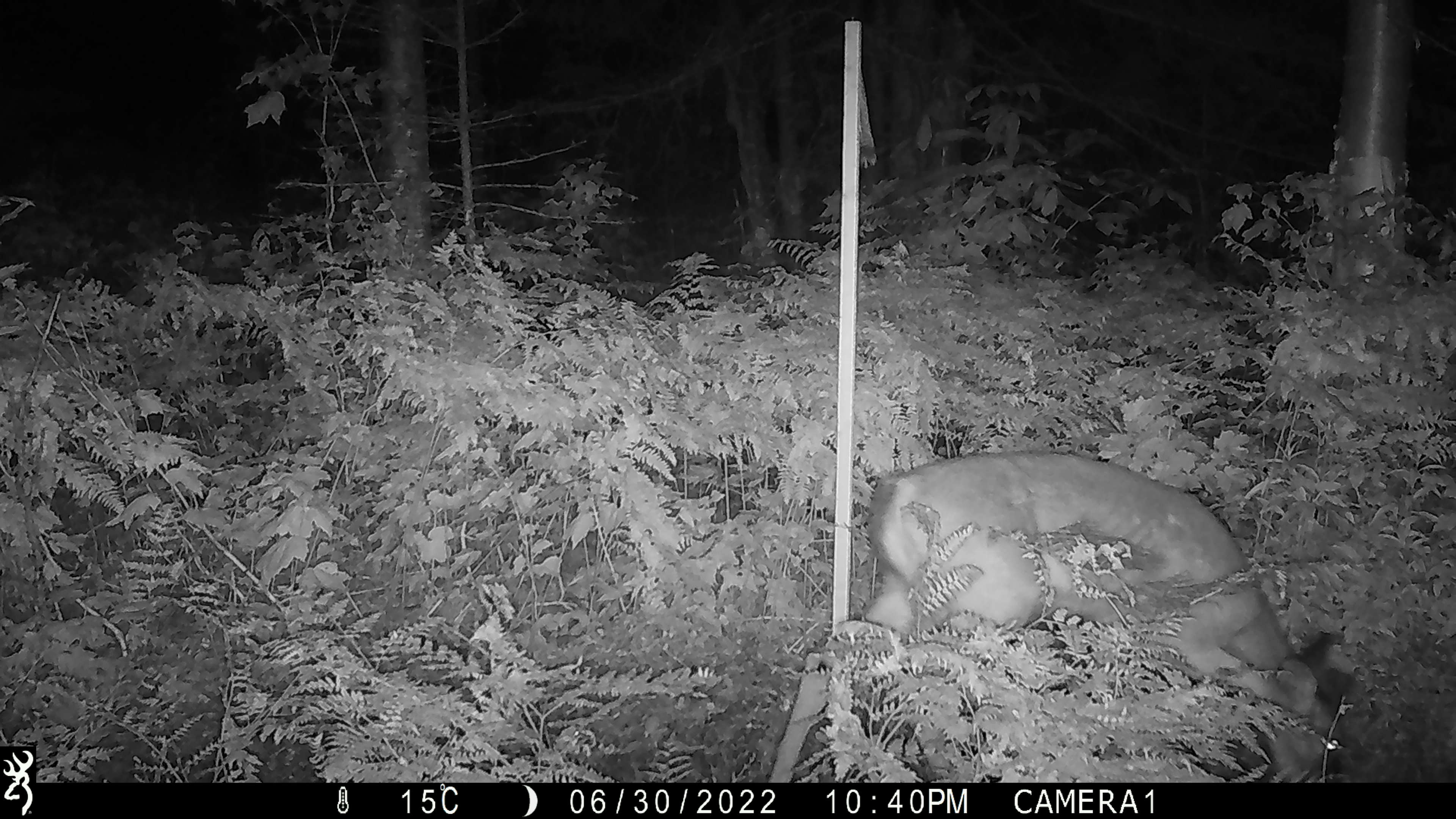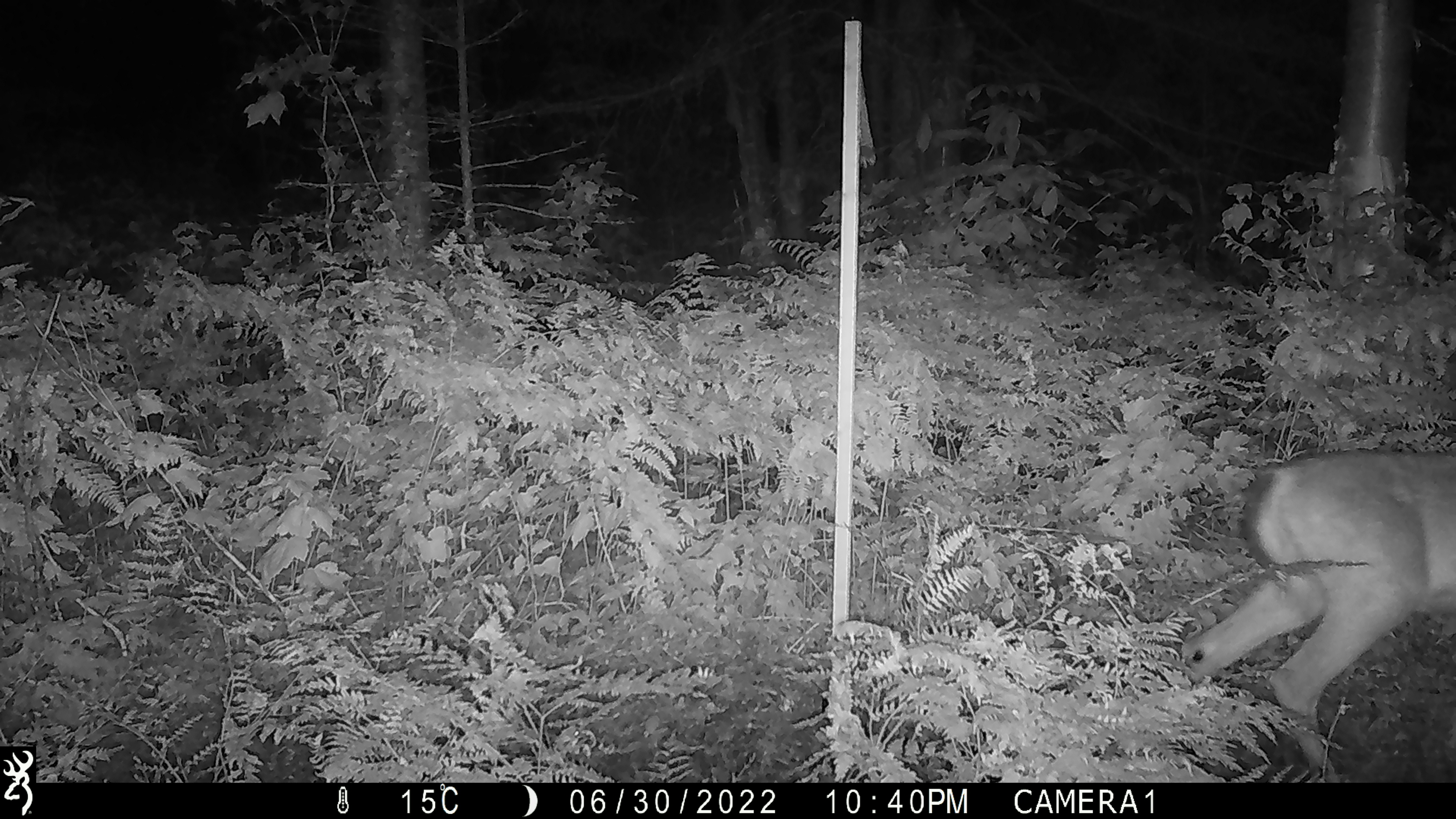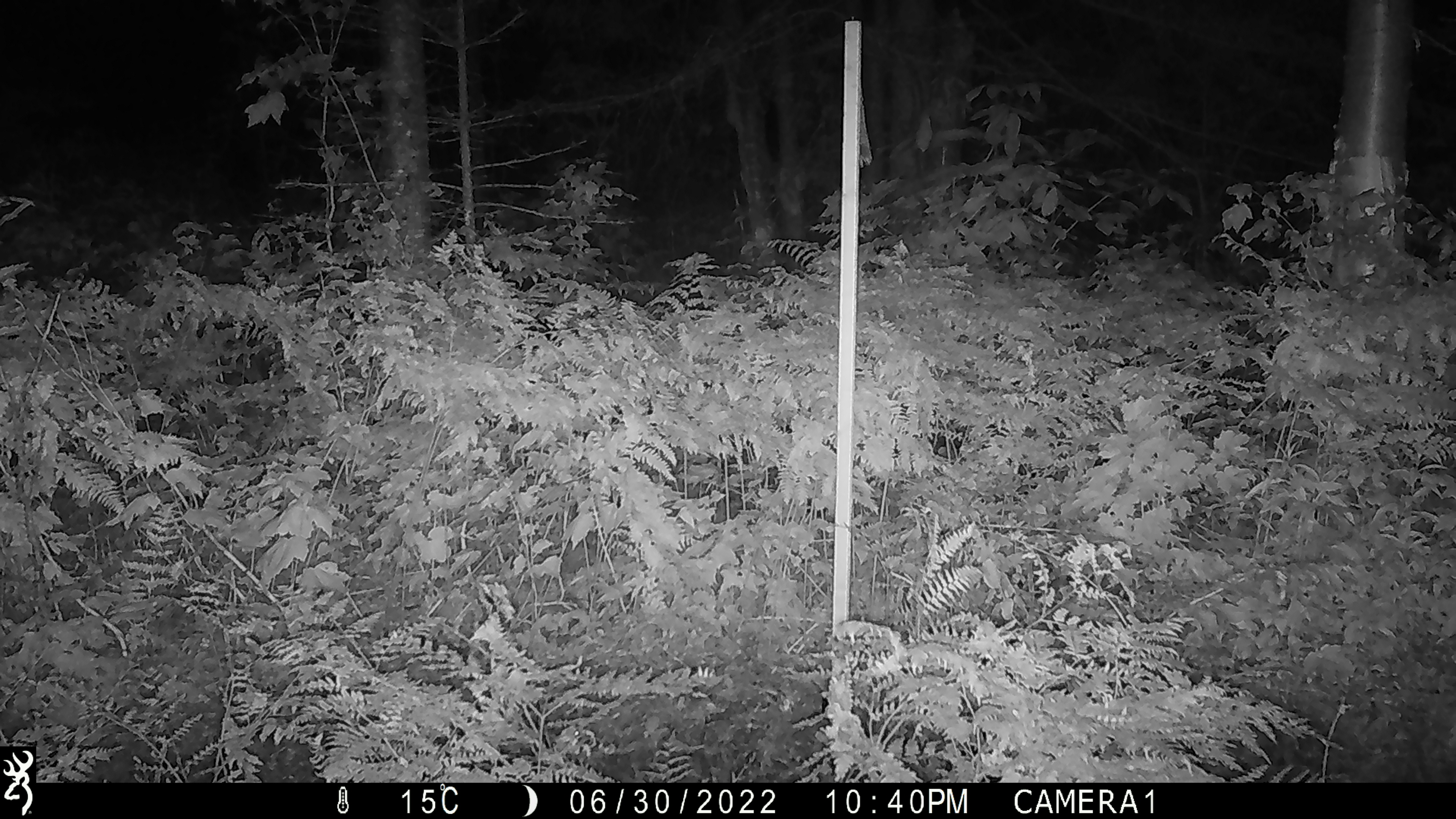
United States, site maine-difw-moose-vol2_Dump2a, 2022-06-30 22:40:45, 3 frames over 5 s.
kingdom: Animalia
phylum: Chordata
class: Mammalia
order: Artiodactyla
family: Cervidae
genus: Odocoileus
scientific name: Odocoileus virginianus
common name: white-tailed deer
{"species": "white-tailed deer (Odocoileus virginianus)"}